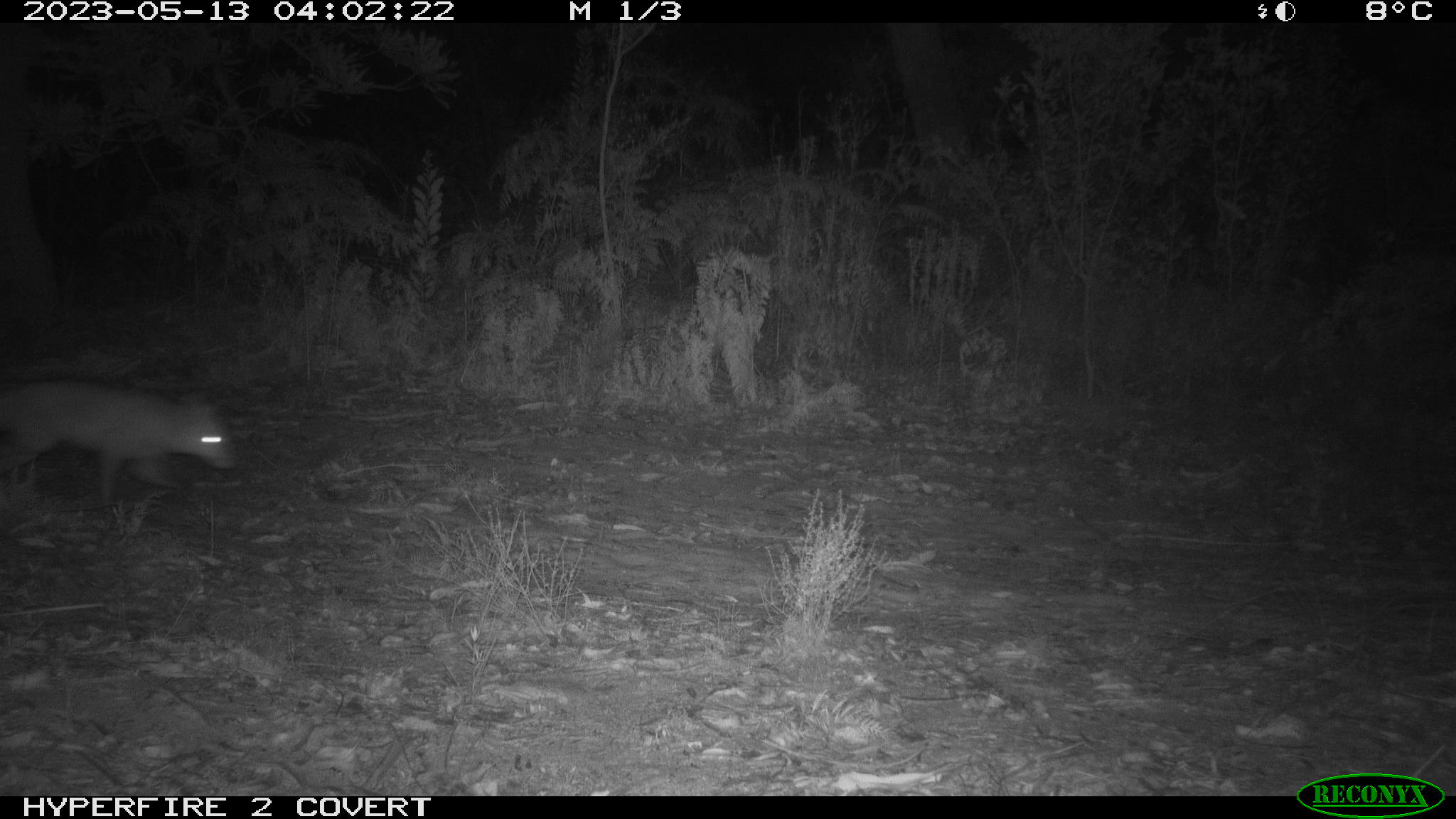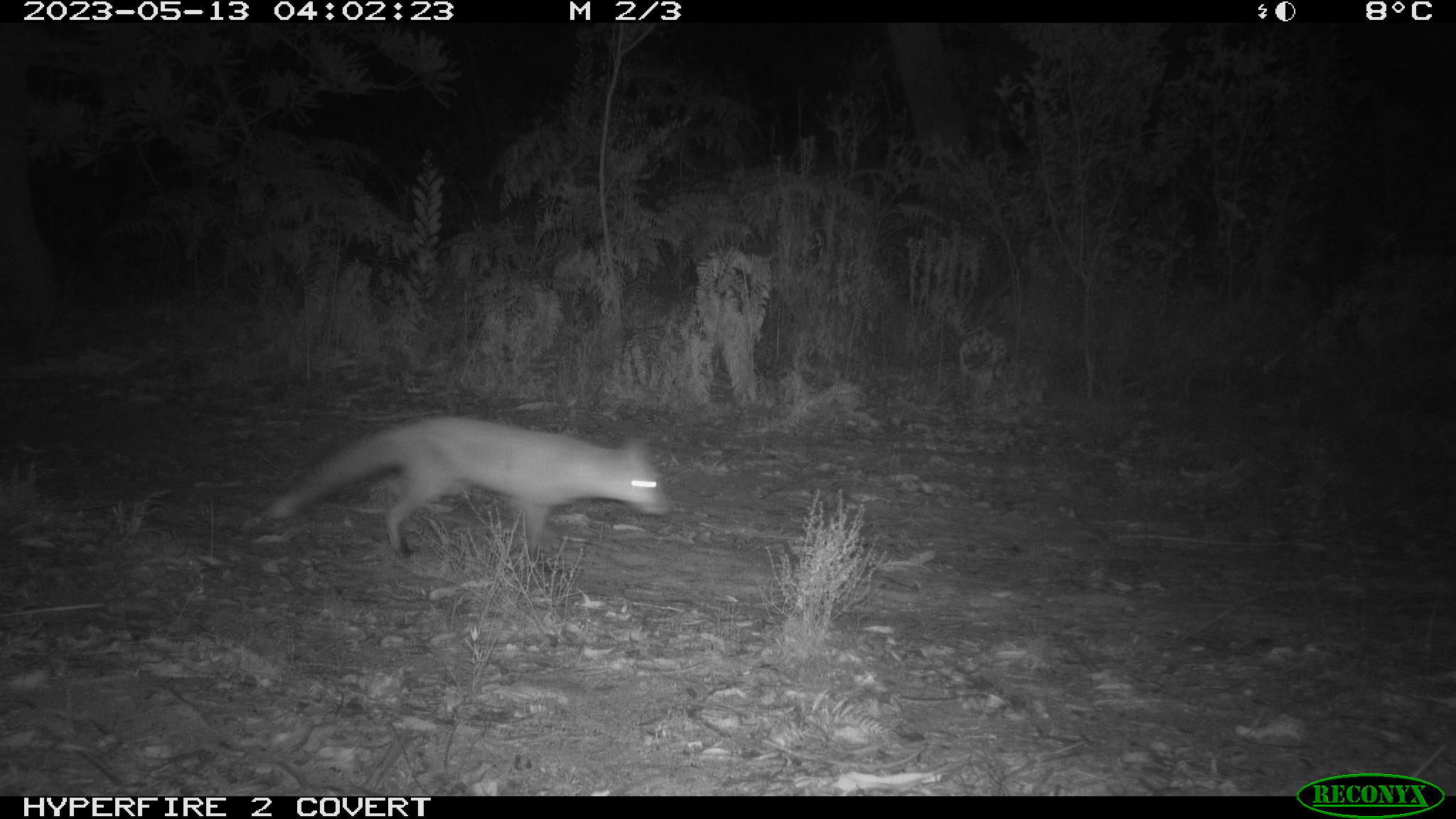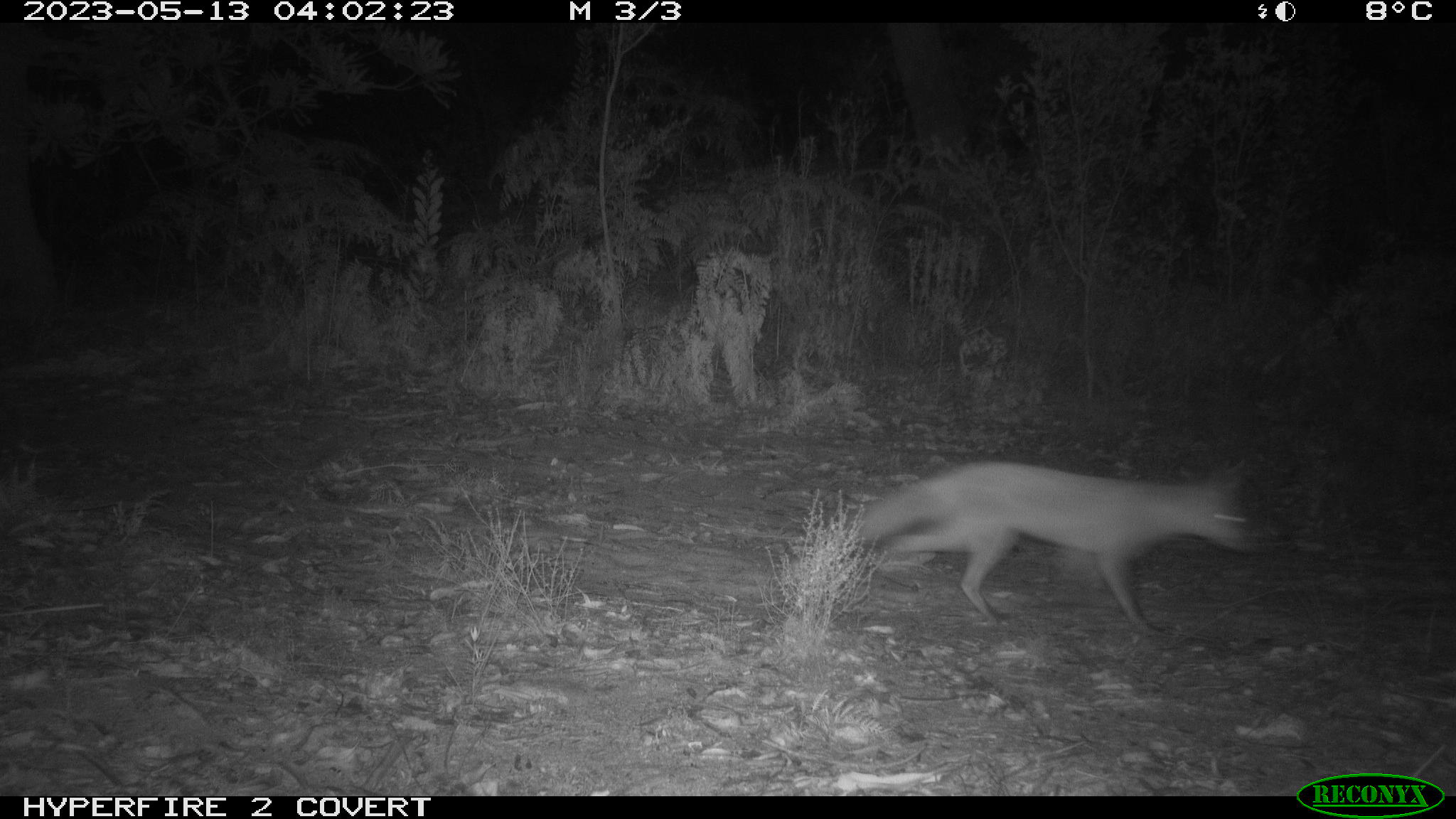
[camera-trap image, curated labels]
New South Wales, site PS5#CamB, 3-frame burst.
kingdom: Animalia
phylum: Chordata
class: Mammalia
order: Carnivora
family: Canidae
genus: Vulpes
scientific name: Vulpes vulpes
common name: red fox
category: fox